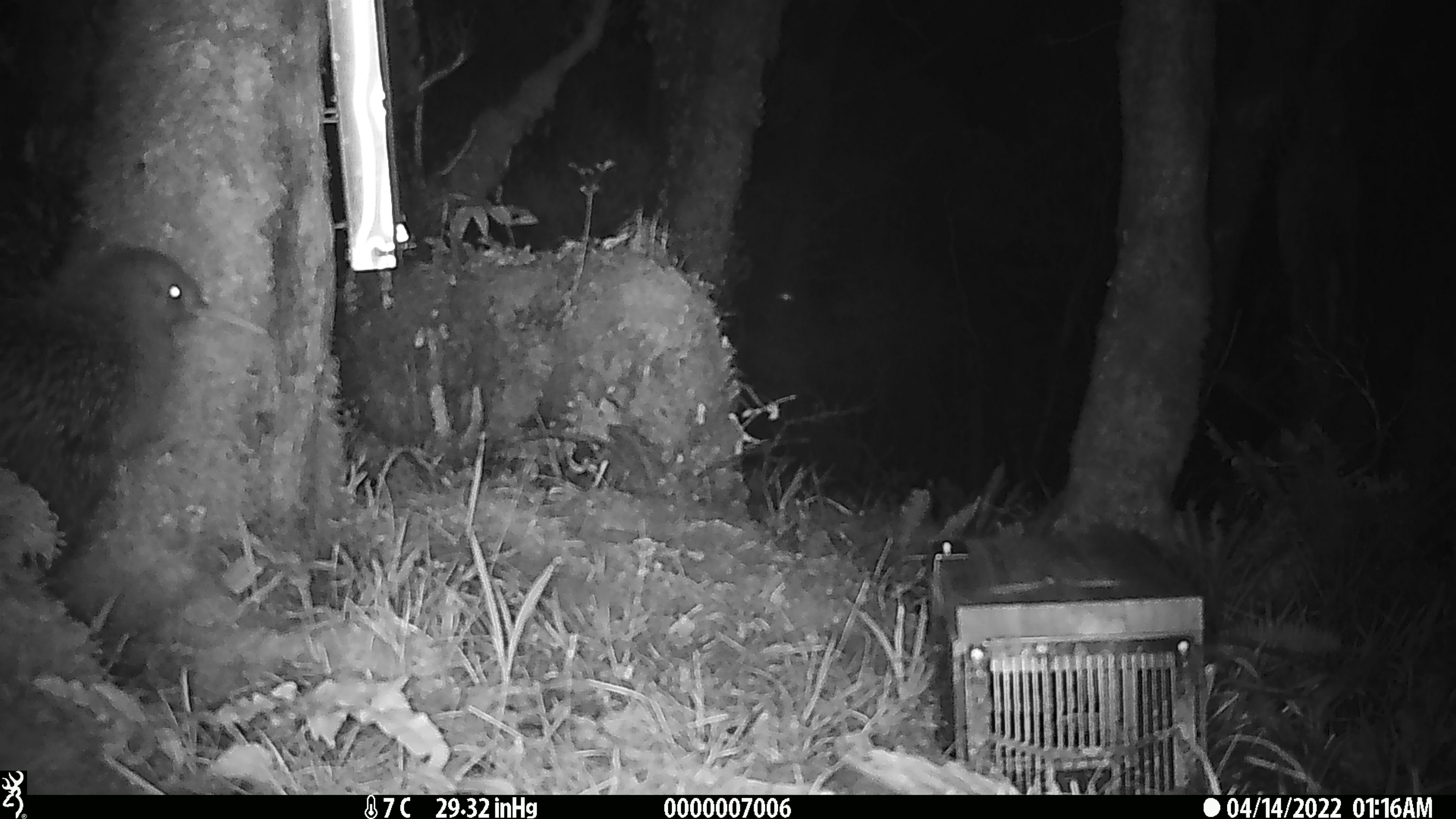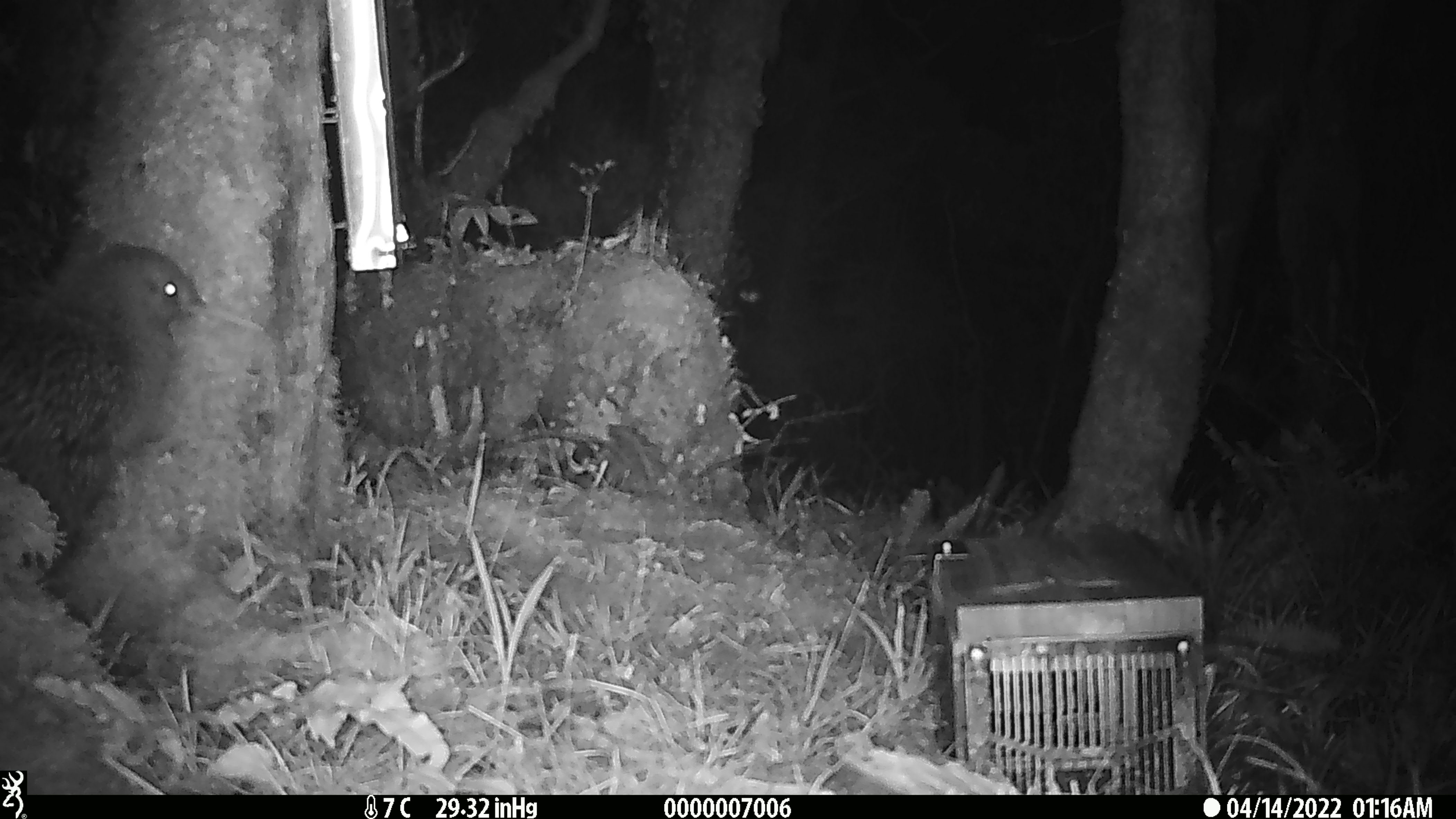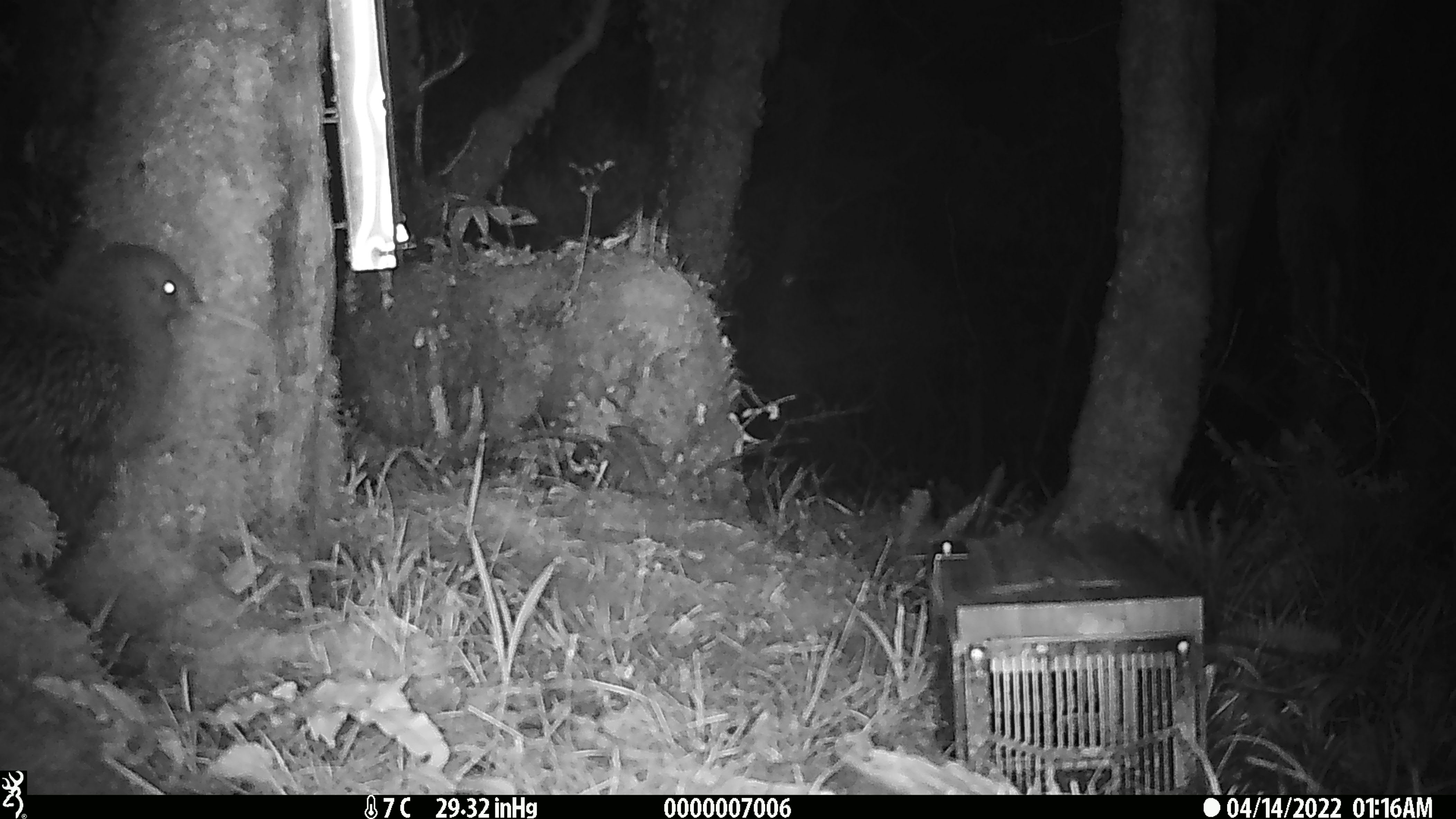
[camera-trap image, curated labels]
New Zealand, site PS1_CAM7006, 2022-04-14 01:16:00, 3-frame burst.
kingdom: Animalia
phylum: Chordata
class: Aves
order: Apterygiformes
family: Apterygidae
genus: Apteryx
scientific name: Apteryx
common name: kiwi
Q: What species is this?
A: Kiwi (Apteryx).